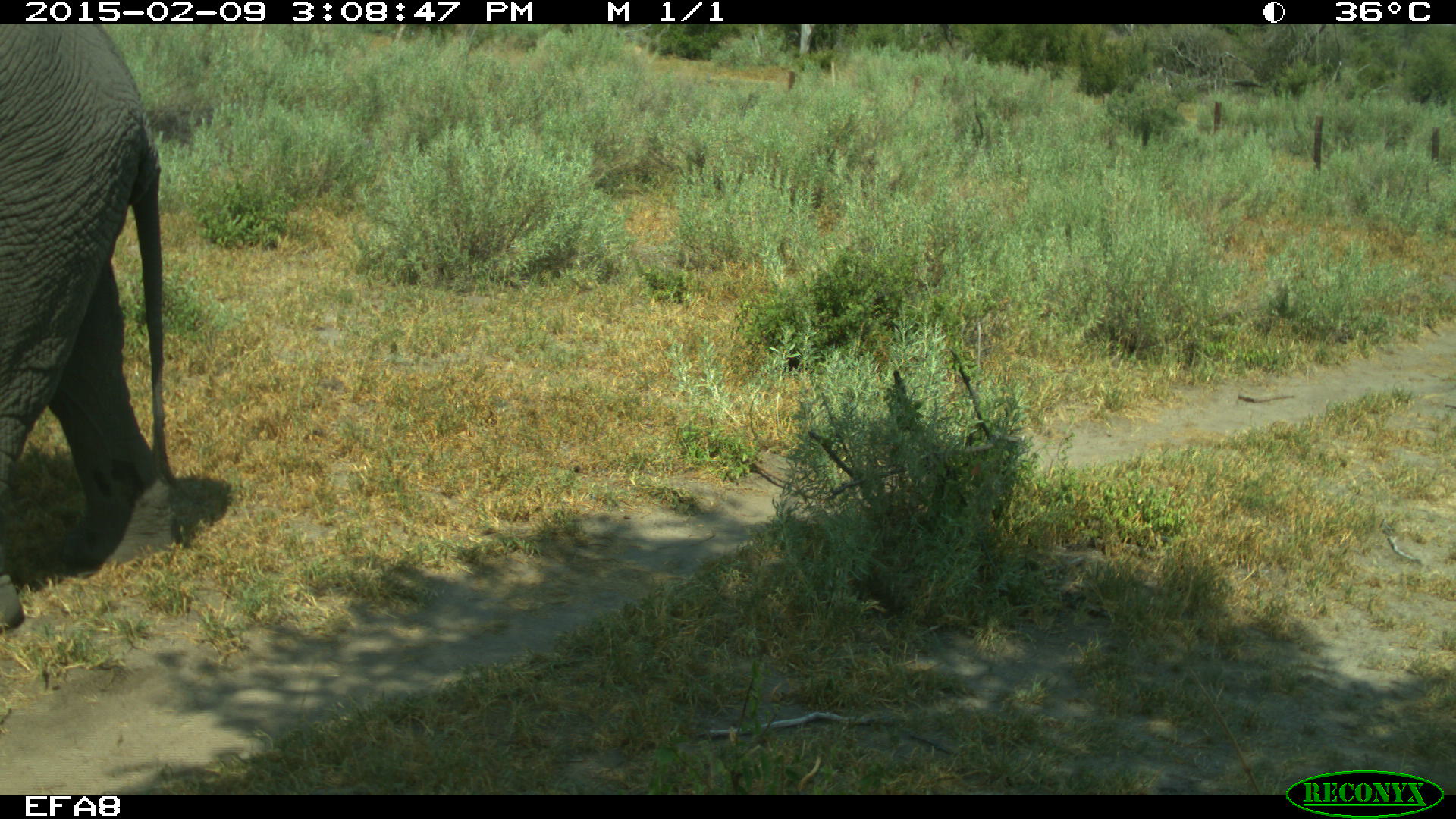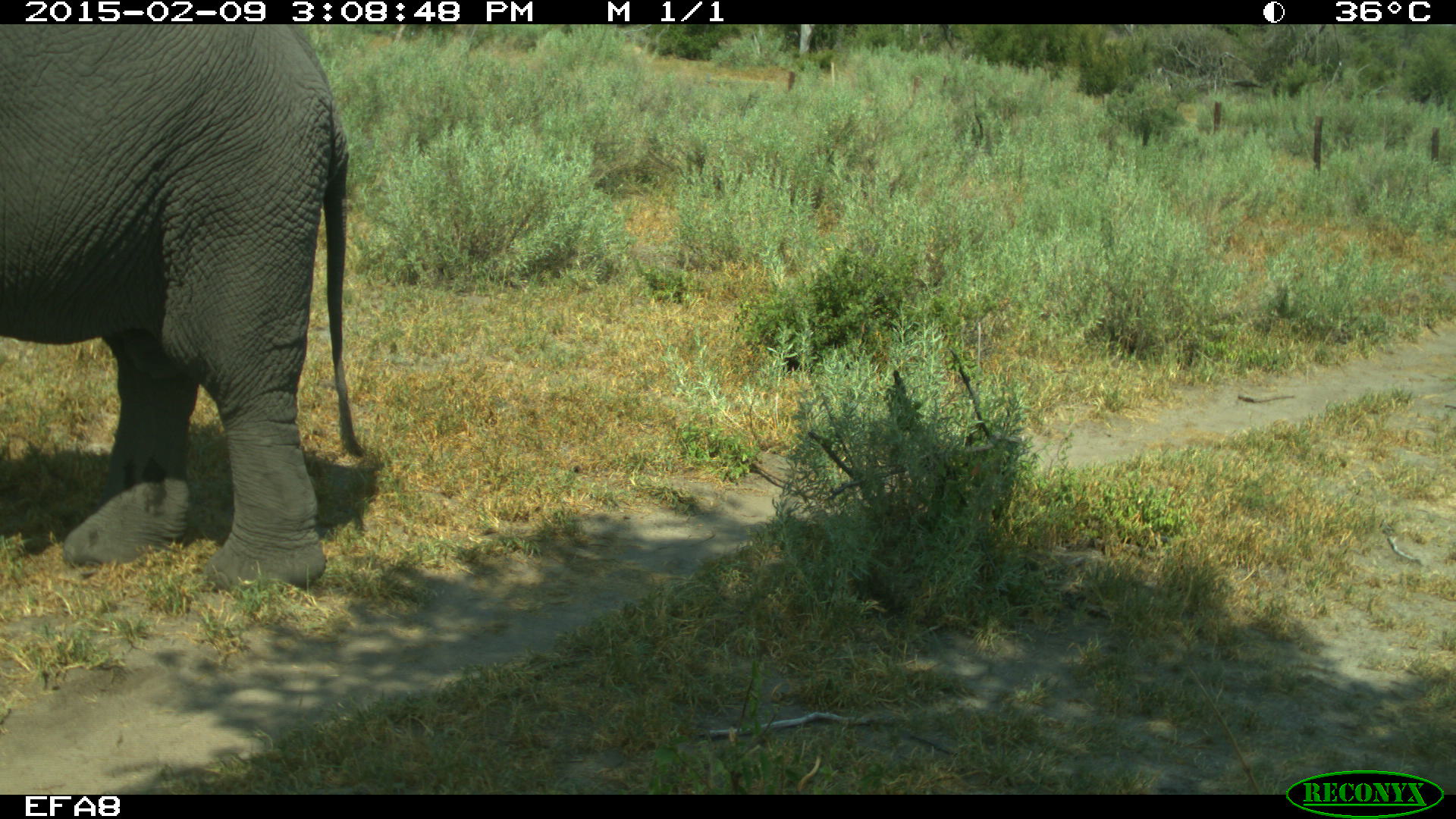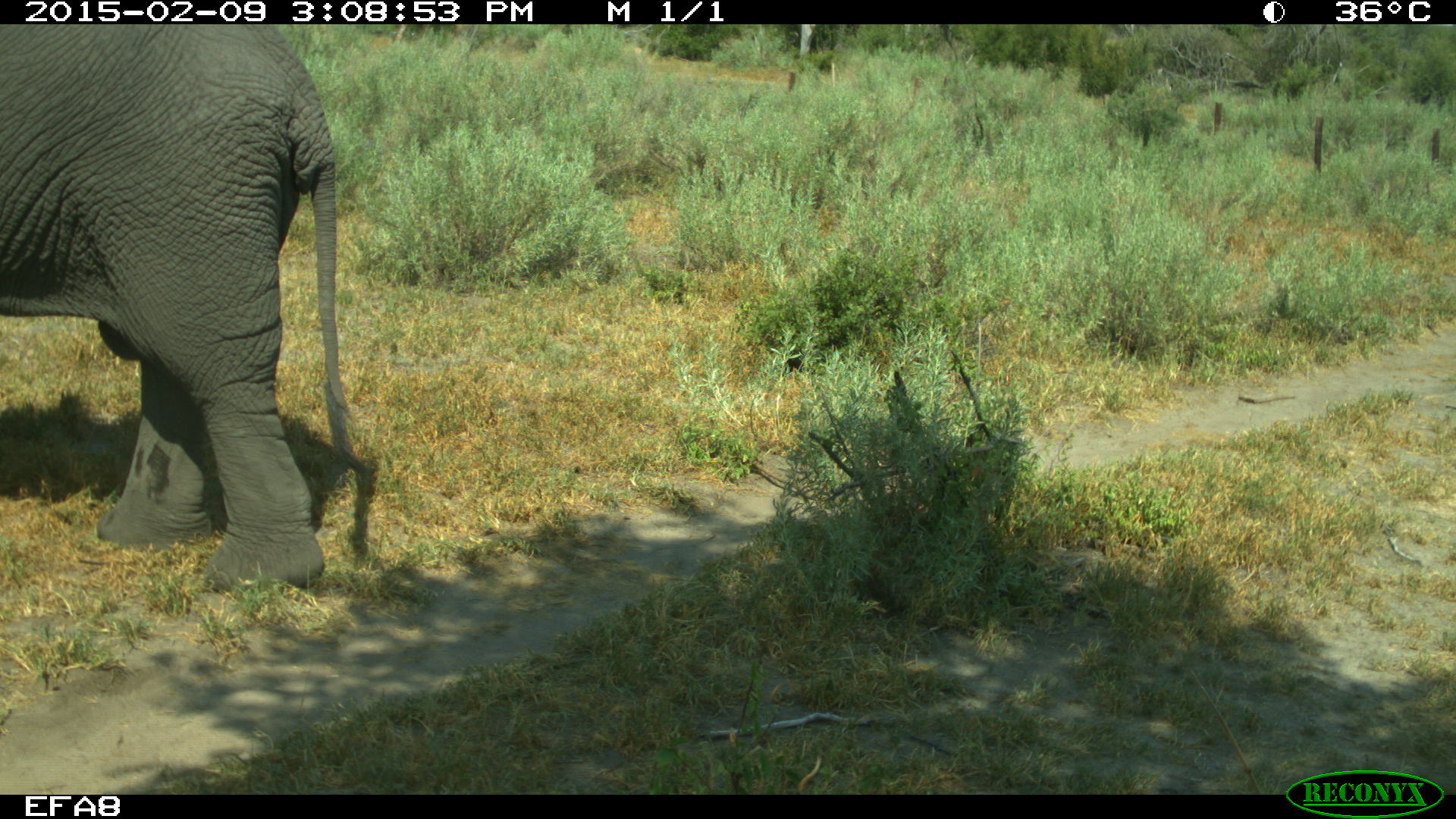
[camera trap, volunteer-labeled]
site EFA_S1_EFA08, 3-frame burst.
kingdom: Animalia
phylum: Chordata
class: Mammalia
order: Proboscidea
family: Elephantidae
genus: Loxodonta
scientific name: Loxodonta africana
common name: african bush elephant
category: elephant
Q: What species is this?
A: Elephant (african bush elephant) (Loxodonta africana).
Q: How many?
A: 1.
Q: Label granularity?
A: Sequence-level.